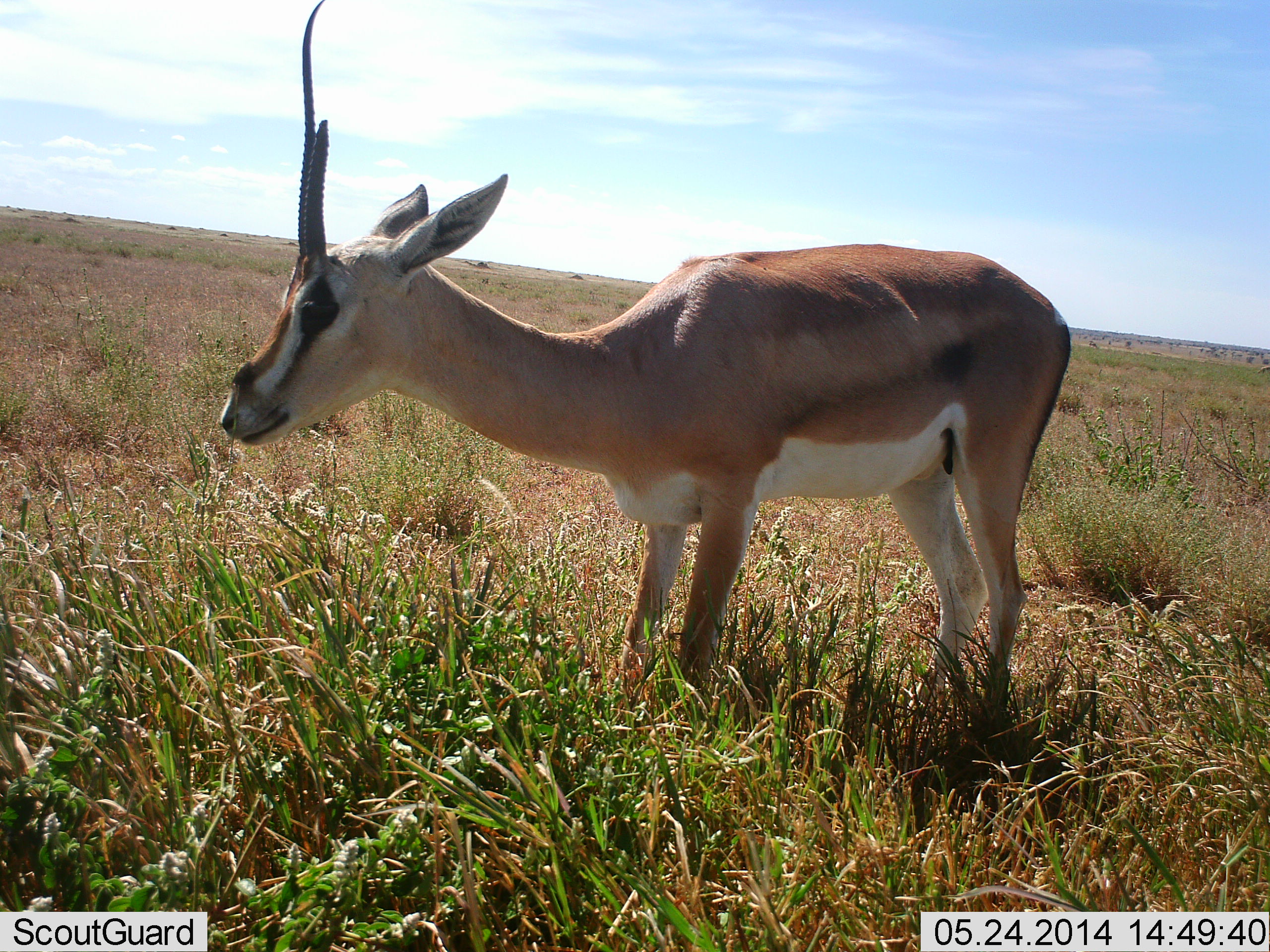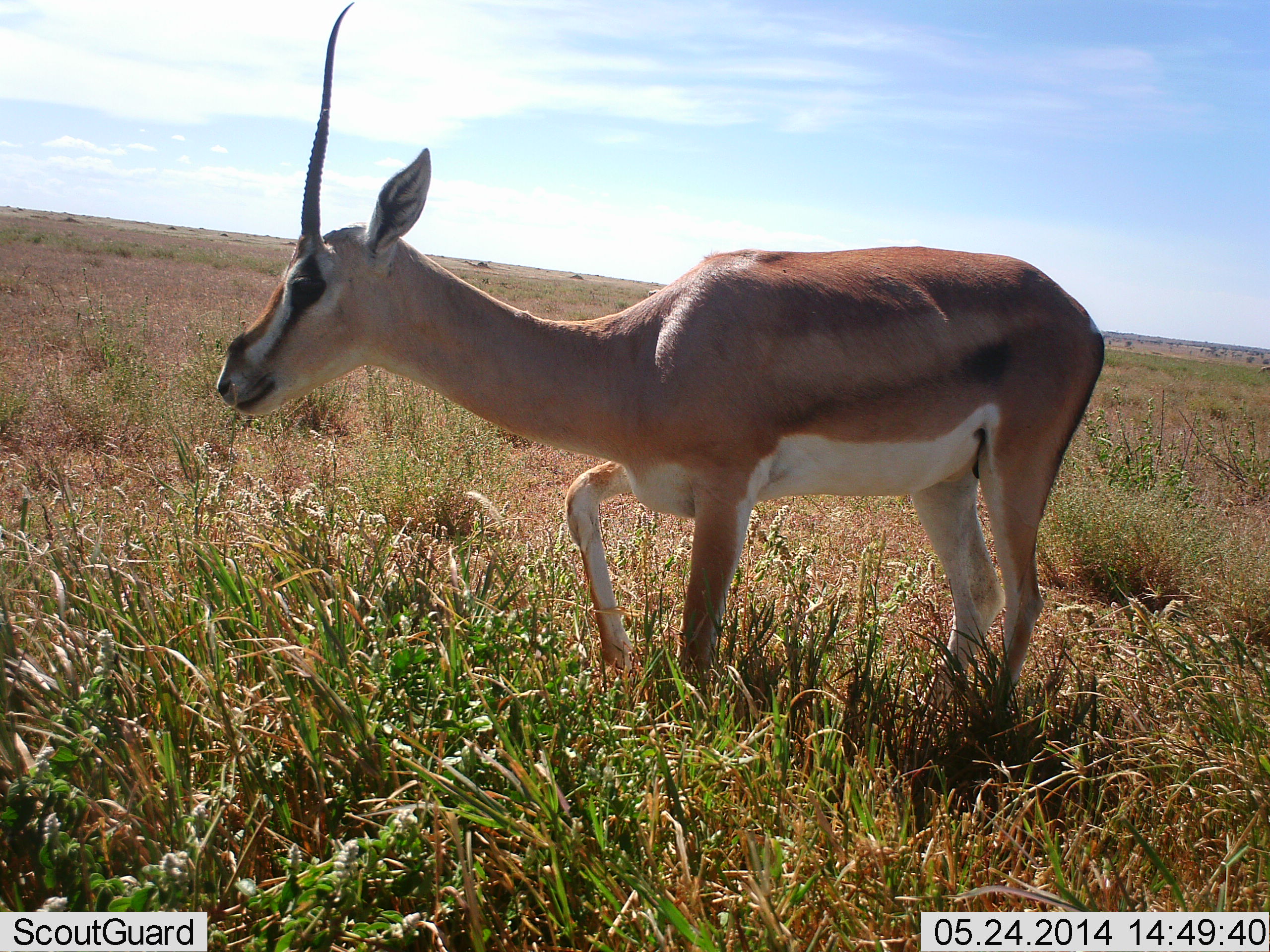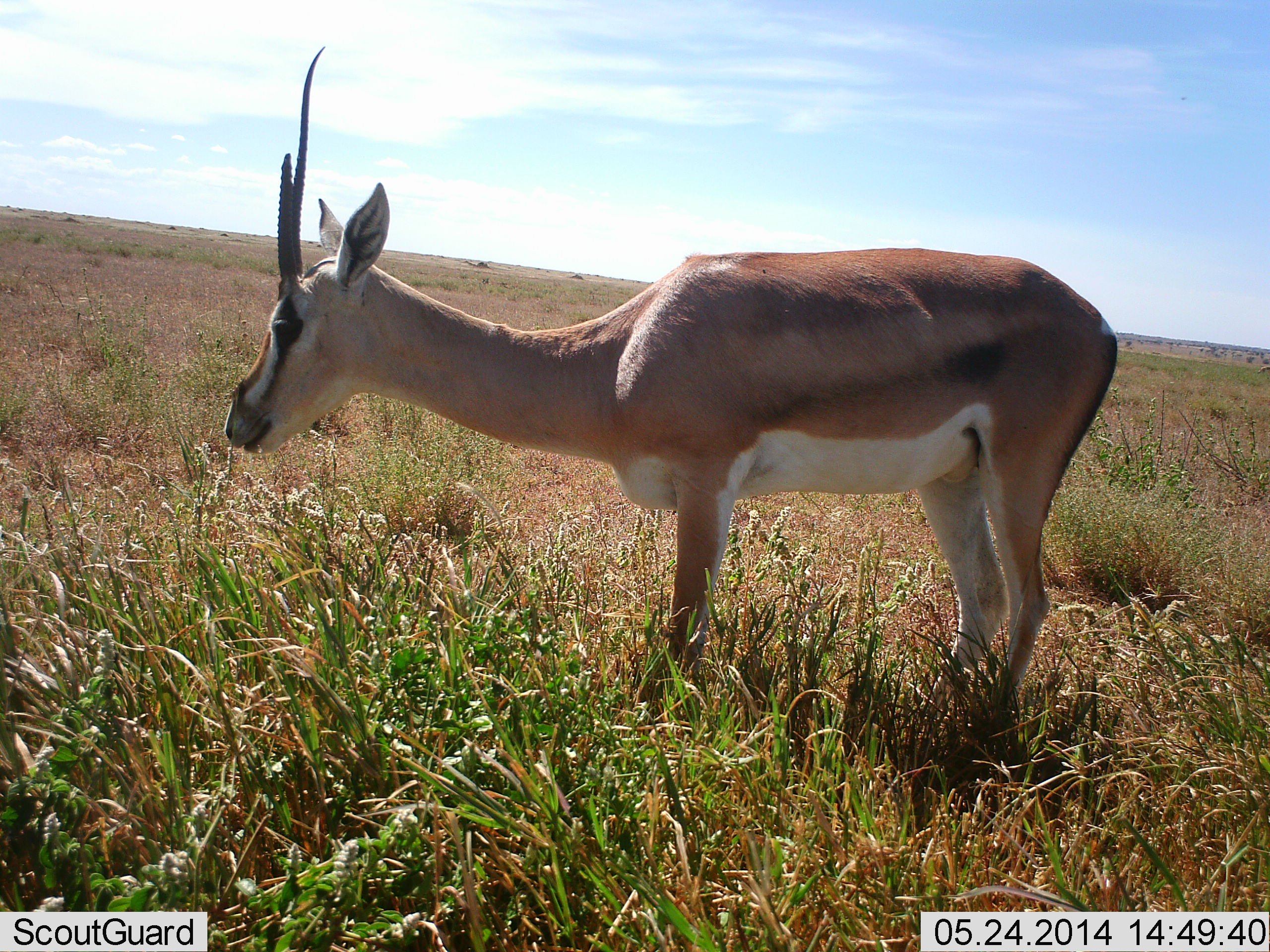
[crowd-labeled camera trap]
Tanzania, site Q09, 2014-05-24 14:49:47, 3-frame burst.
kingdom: Animalia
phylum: Chordata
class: Mammalia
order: Artiodactyla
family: Bovidae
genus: Nanger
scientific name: Nanger granti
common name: grant's gazelle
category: gazellegrants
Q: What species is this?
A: Gazellegrants (grant's gazelle) (Nanger granti).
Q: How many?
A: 1.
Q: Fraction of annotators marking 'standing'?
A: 90%.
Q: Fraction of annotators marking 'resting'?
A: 0%.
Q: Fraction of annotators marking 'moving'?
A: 10%.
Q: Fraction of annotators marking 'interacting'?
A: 10%.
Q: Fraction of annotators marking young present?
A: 0%.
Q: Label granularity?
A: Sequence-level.